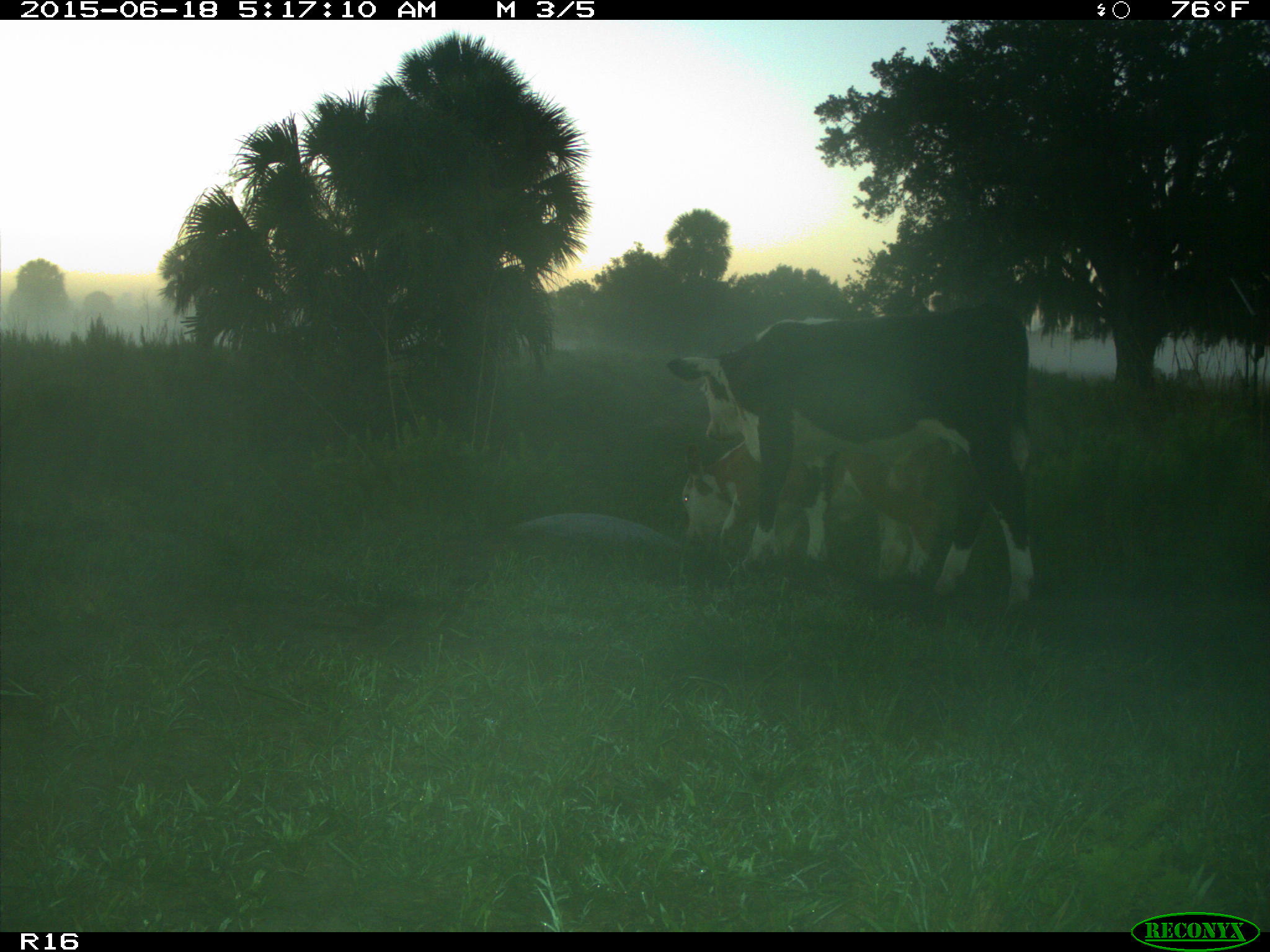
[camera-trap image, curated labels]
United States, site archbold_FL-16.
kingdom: Animalia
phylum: Chordata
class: Mammalia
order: Artiodactyla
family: Bovidae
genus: Bos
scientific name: Bos taurus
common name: domestic cow